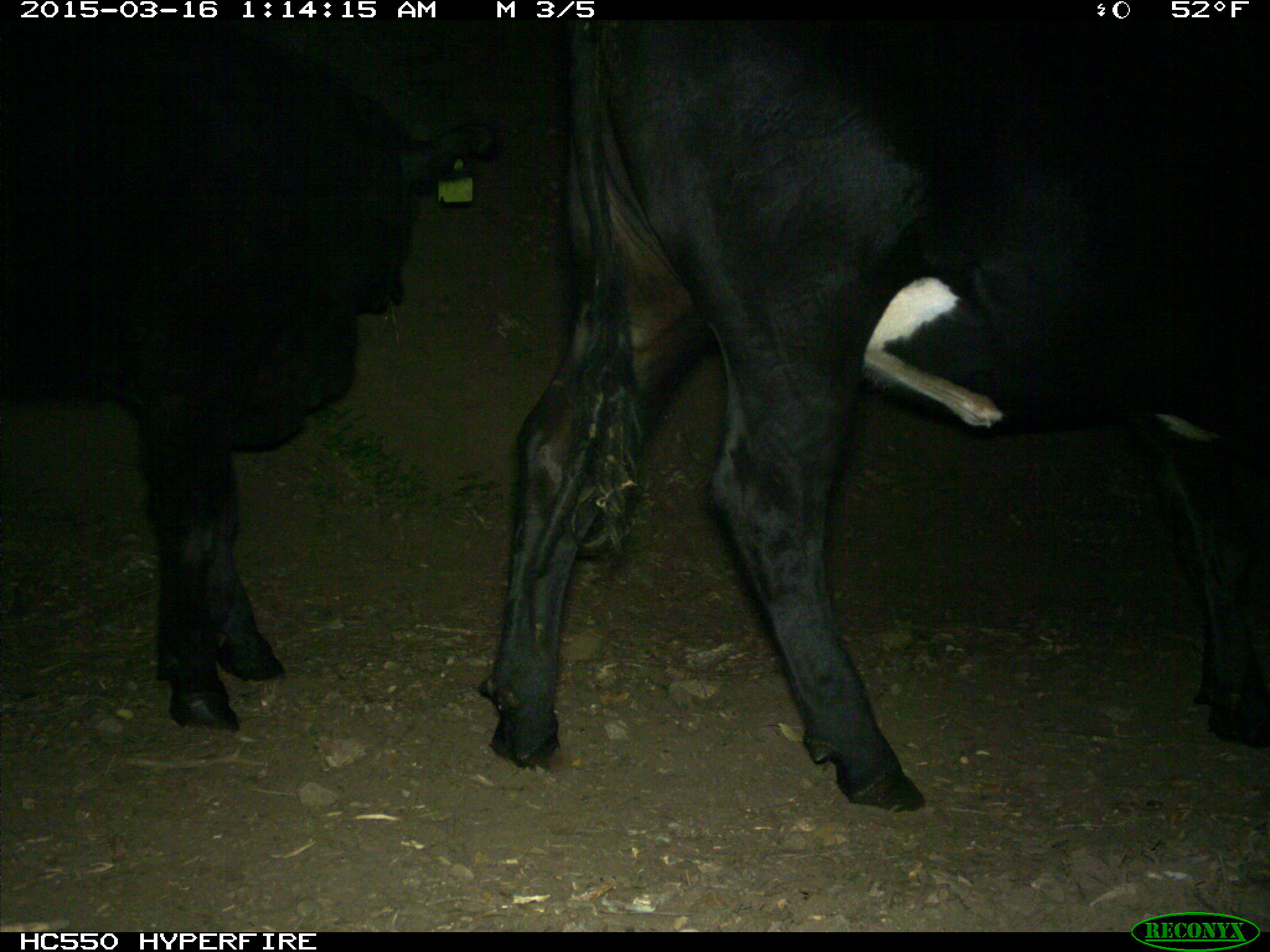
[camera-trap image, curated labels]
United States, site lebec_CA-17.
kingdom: Animalia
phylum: Chordata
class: Mammalia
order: Artiodactyla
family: Bovidae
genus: Bos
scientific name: Bos taurus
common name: domestic cow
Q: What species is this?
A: Bos taurus (domestic cow).